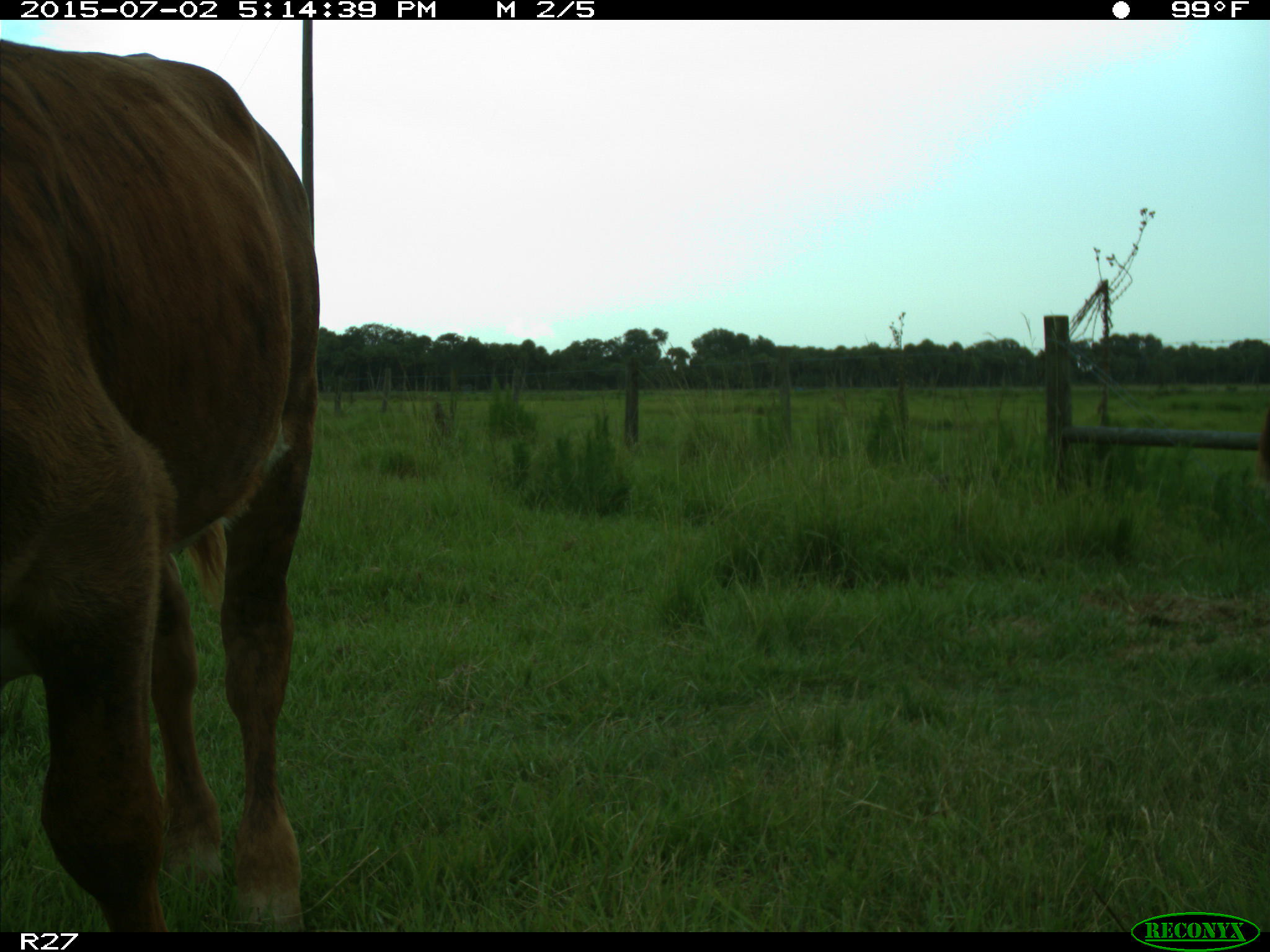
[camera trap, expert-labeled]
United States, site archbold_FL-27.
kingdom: Animalia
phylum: Chordata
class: Mammalia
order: Artiodactyla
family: Bovidae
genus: Bos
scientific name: Bos taurus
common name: domestic cow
Bos taurus (domestic cow).